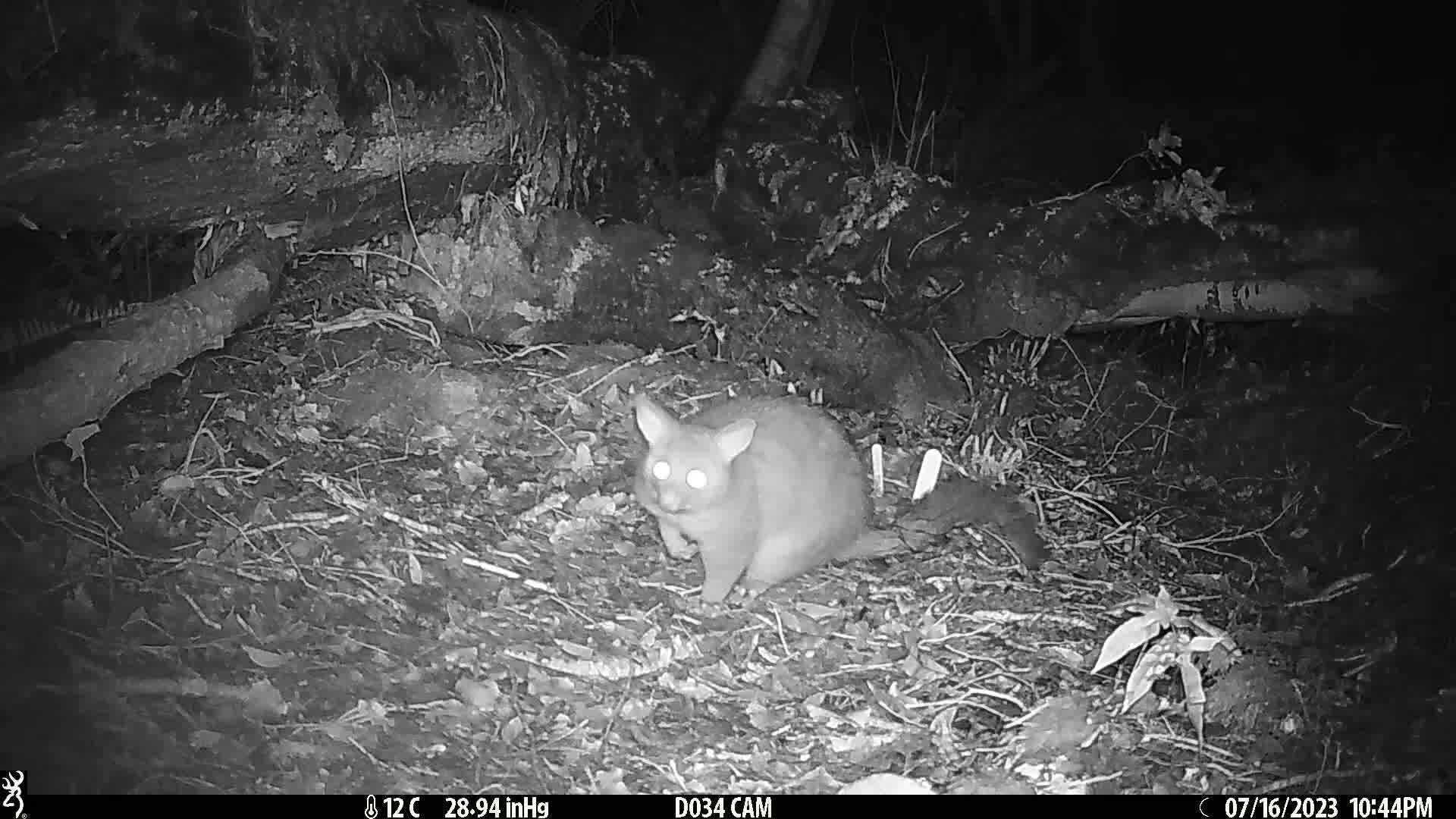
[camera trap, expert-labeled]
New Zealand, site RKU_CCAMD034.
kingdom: Animalia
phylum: Chordata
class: Mammalia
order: Diprotodontia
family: Phalangeridae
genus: Trichosurus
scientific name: Trichosurus vulpecula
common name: common brushtail possum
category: possum